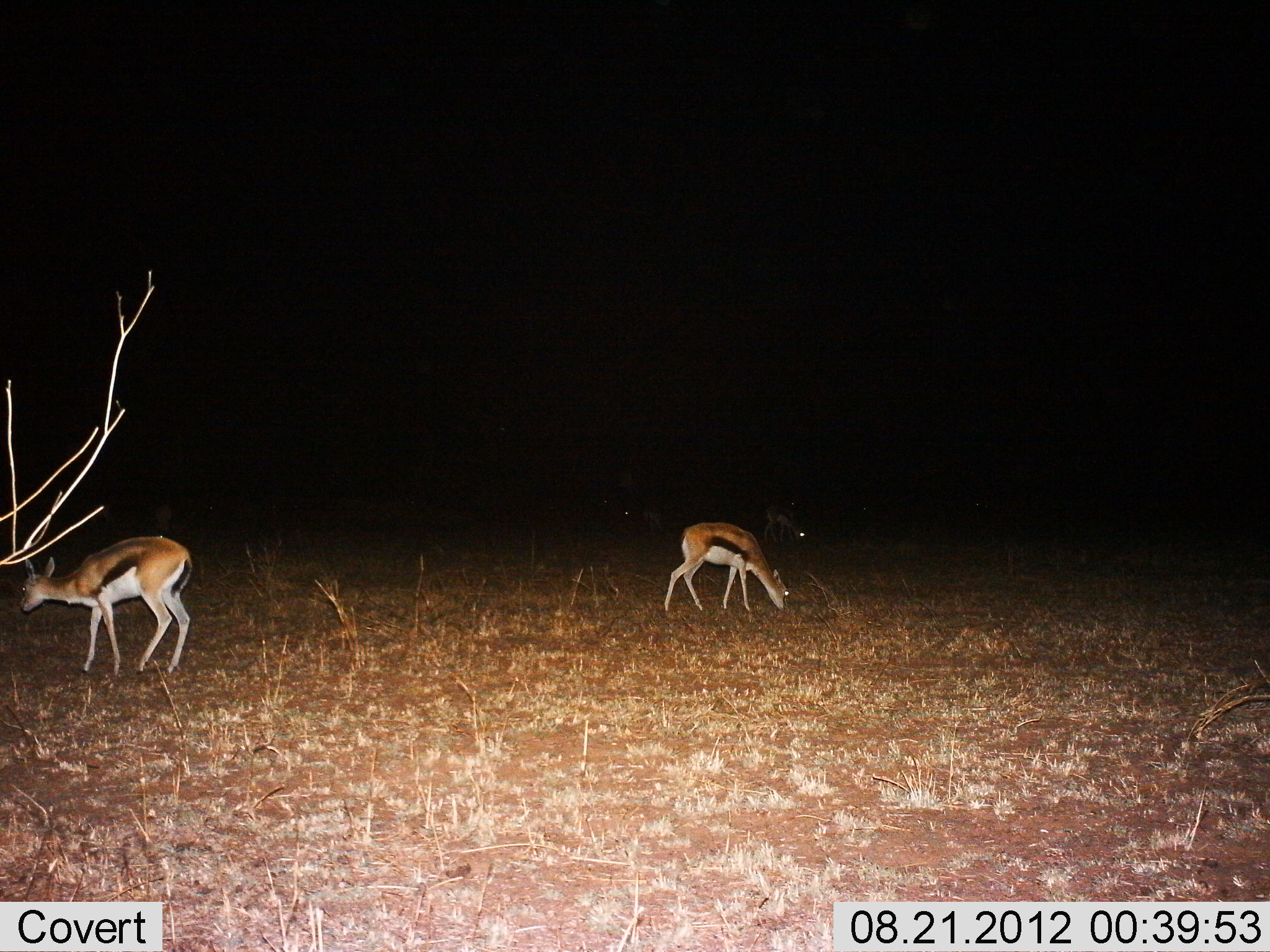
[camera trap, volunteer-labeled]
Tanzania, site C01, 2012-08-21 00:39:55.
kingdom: Animalia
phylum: Chordata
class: Mammalia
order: Artiodactyla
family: Bovidae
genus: Eudorcas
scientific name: Eudorcas thomsonii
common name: thomson's gazelle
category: gazellethomsons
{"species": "gazellethomsons (thomson's gazelle) (Eudorcas thomsonii)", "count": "3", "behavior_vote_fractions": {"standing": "40%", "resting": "0%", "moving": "10%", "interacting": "10%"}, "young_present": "0%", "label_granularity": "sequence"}